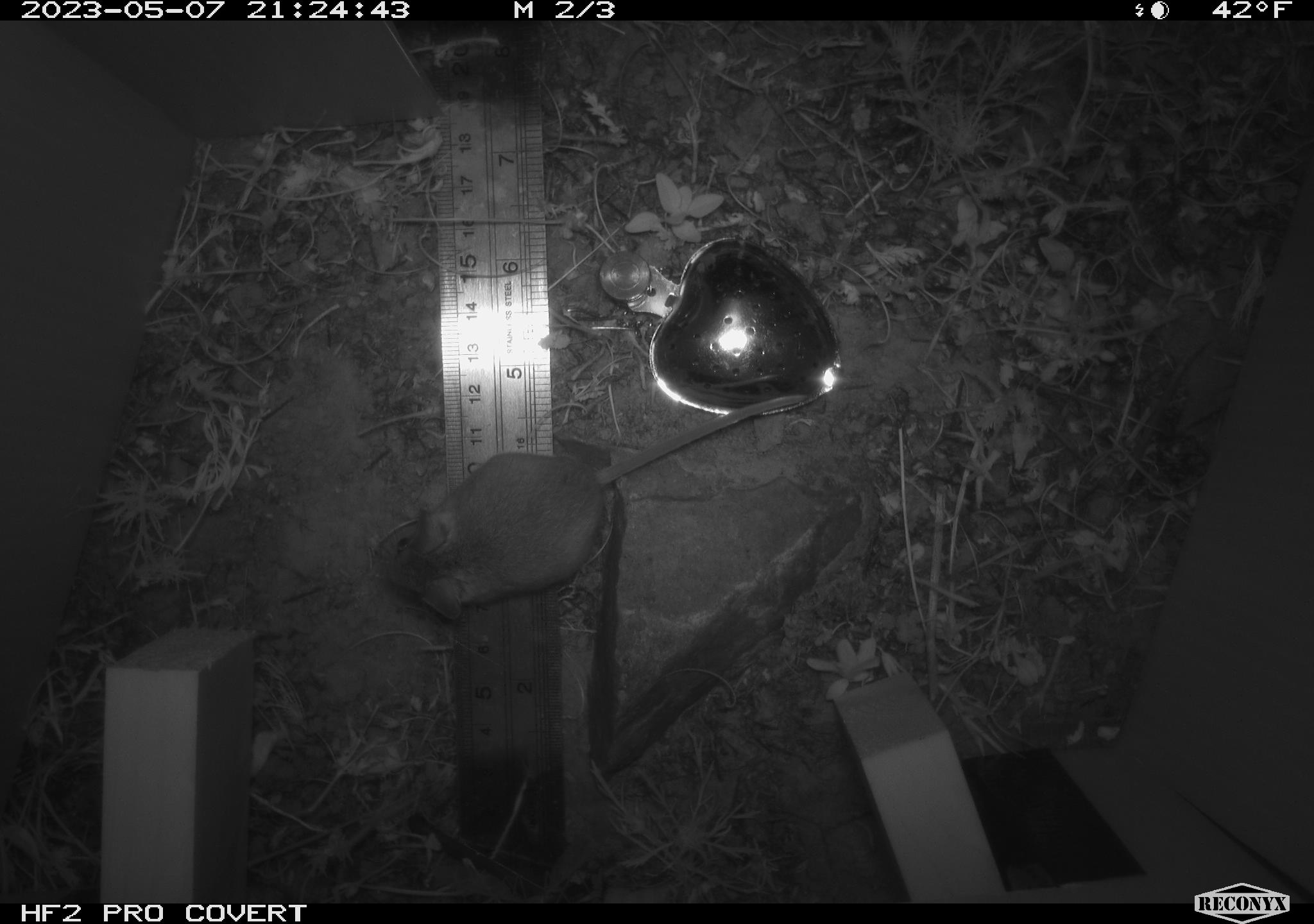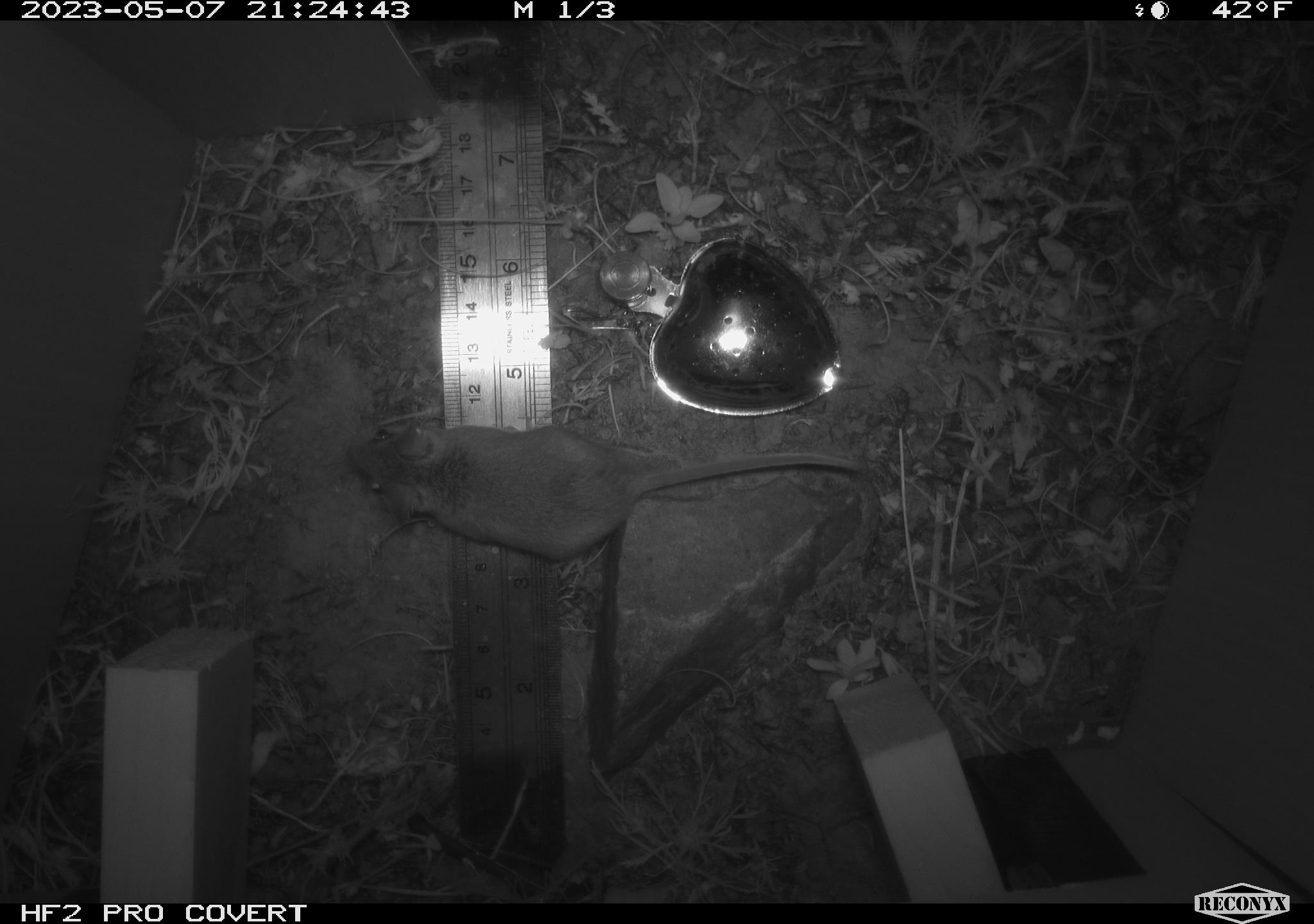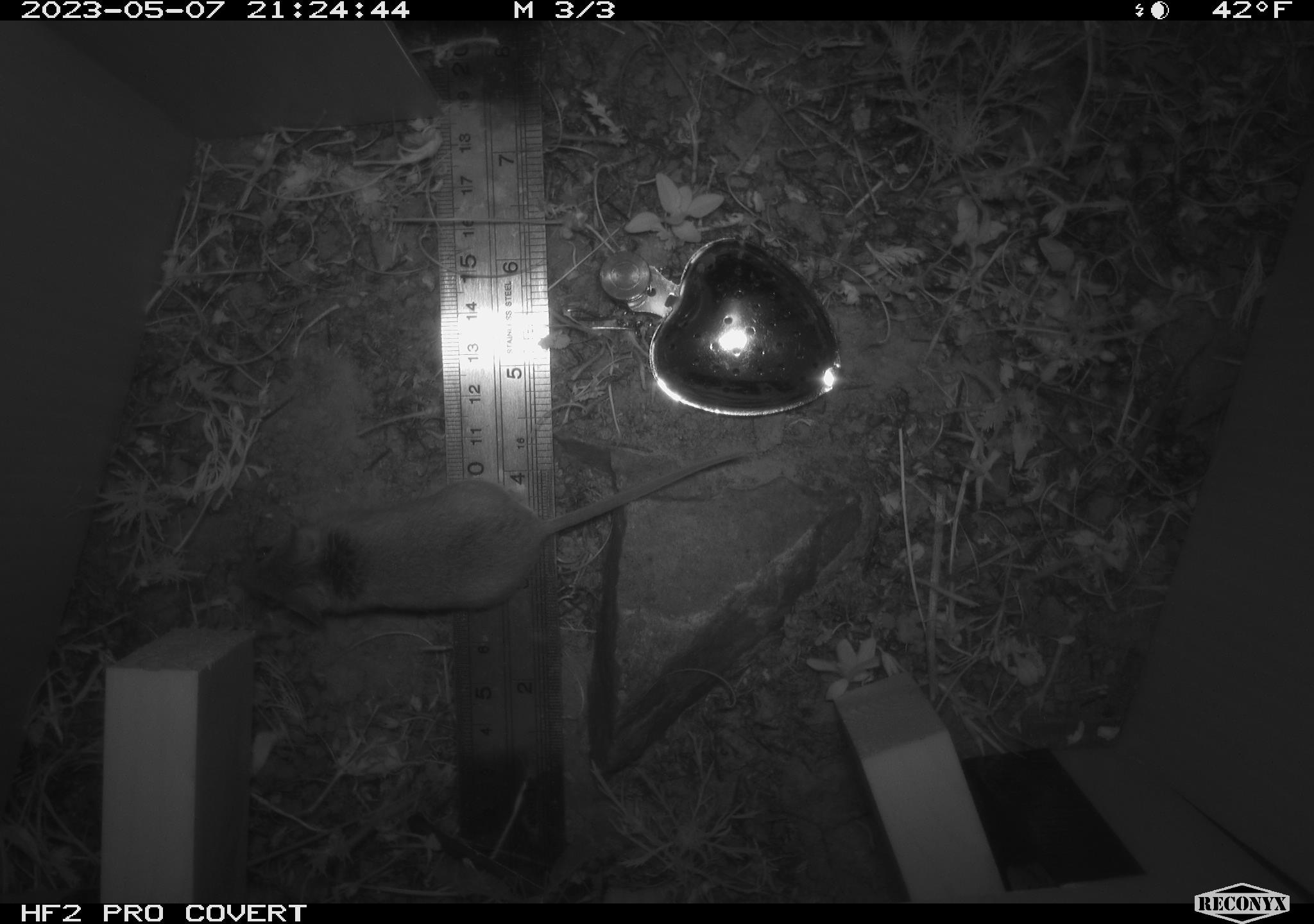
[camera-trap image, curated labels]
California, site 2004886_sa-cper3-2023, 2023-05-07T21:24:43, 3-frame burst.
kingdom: Animalia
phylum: Chordata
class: Mammalia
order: Rodentia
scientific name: Rodentia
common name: mouse species